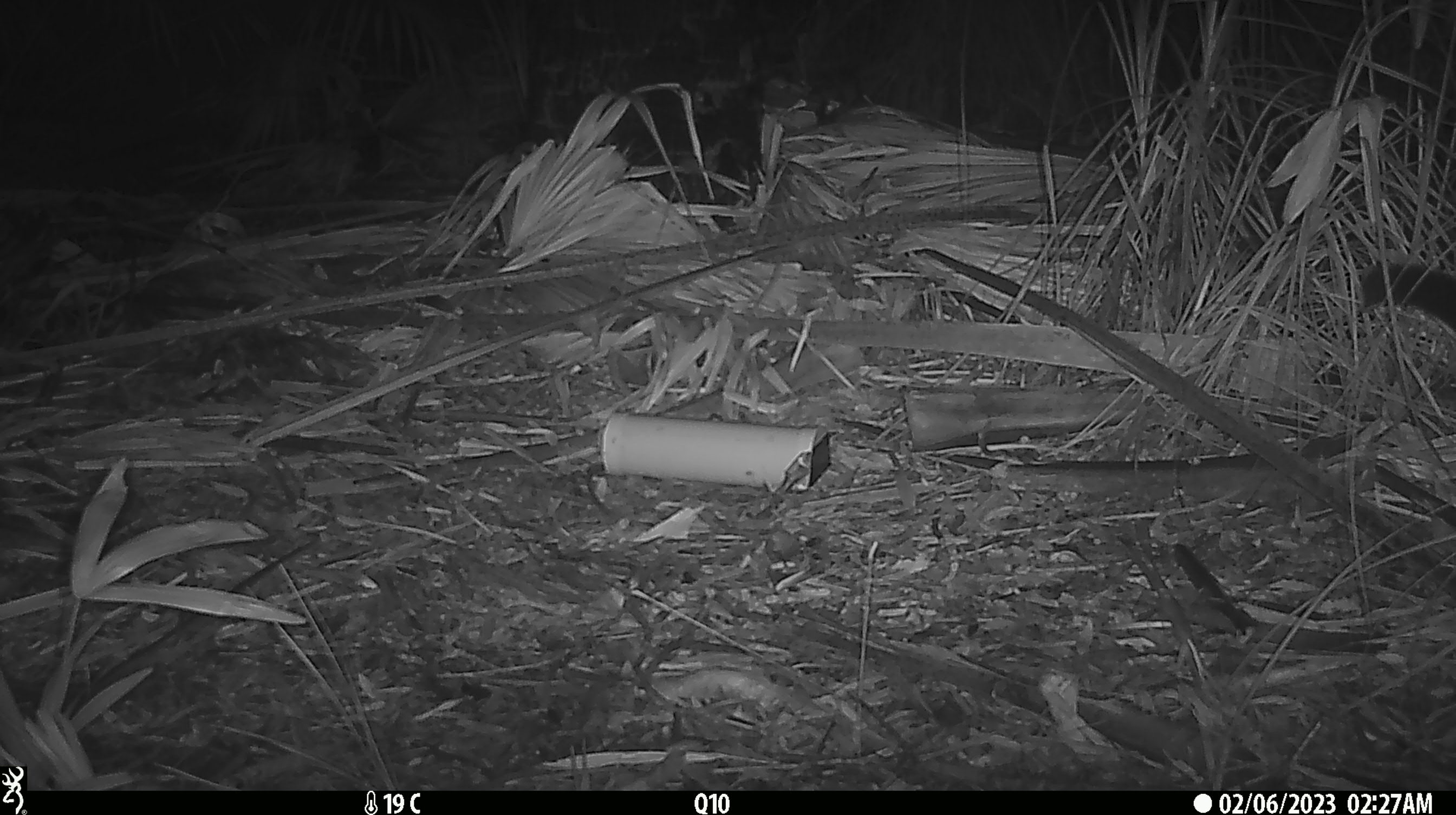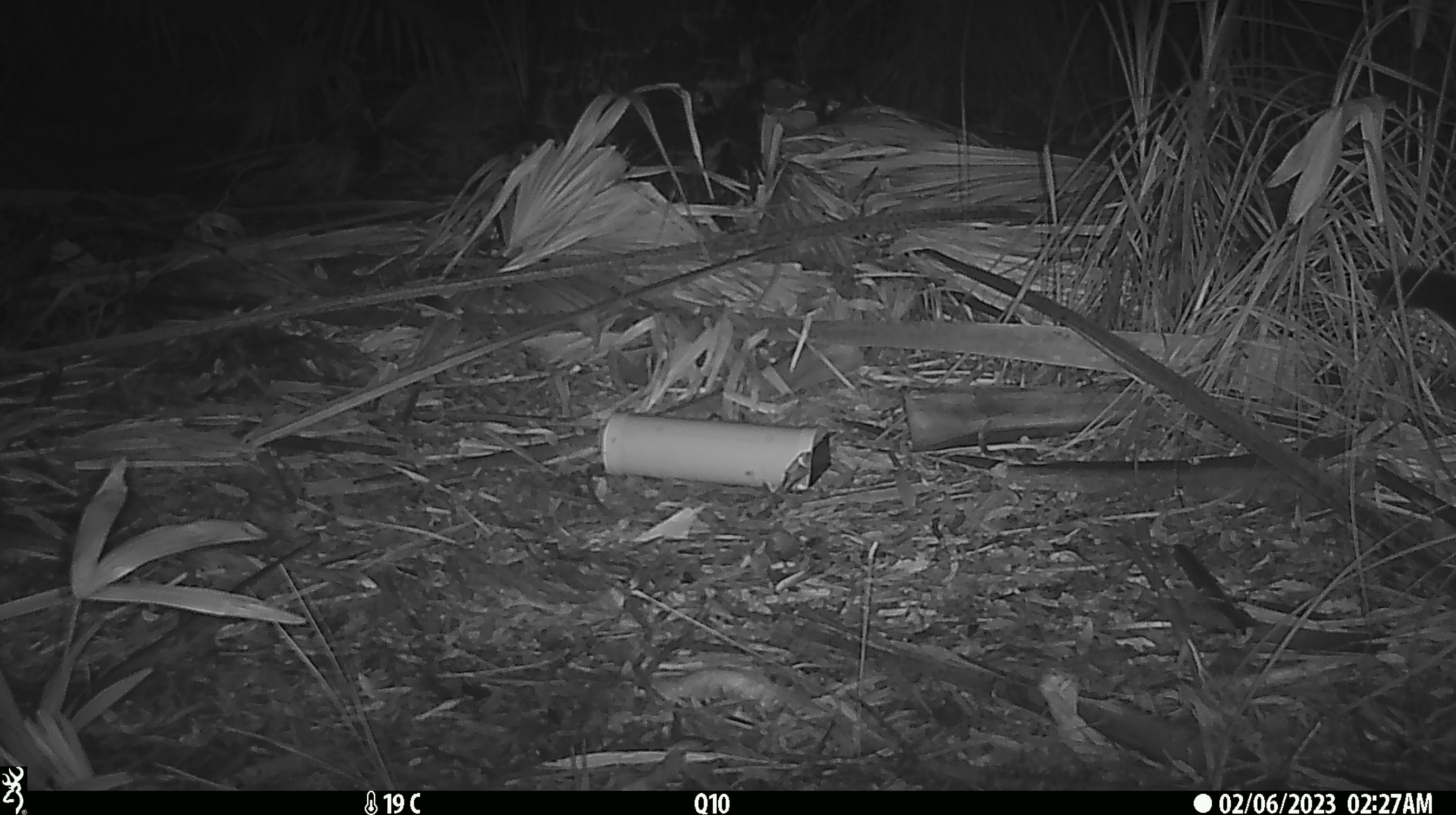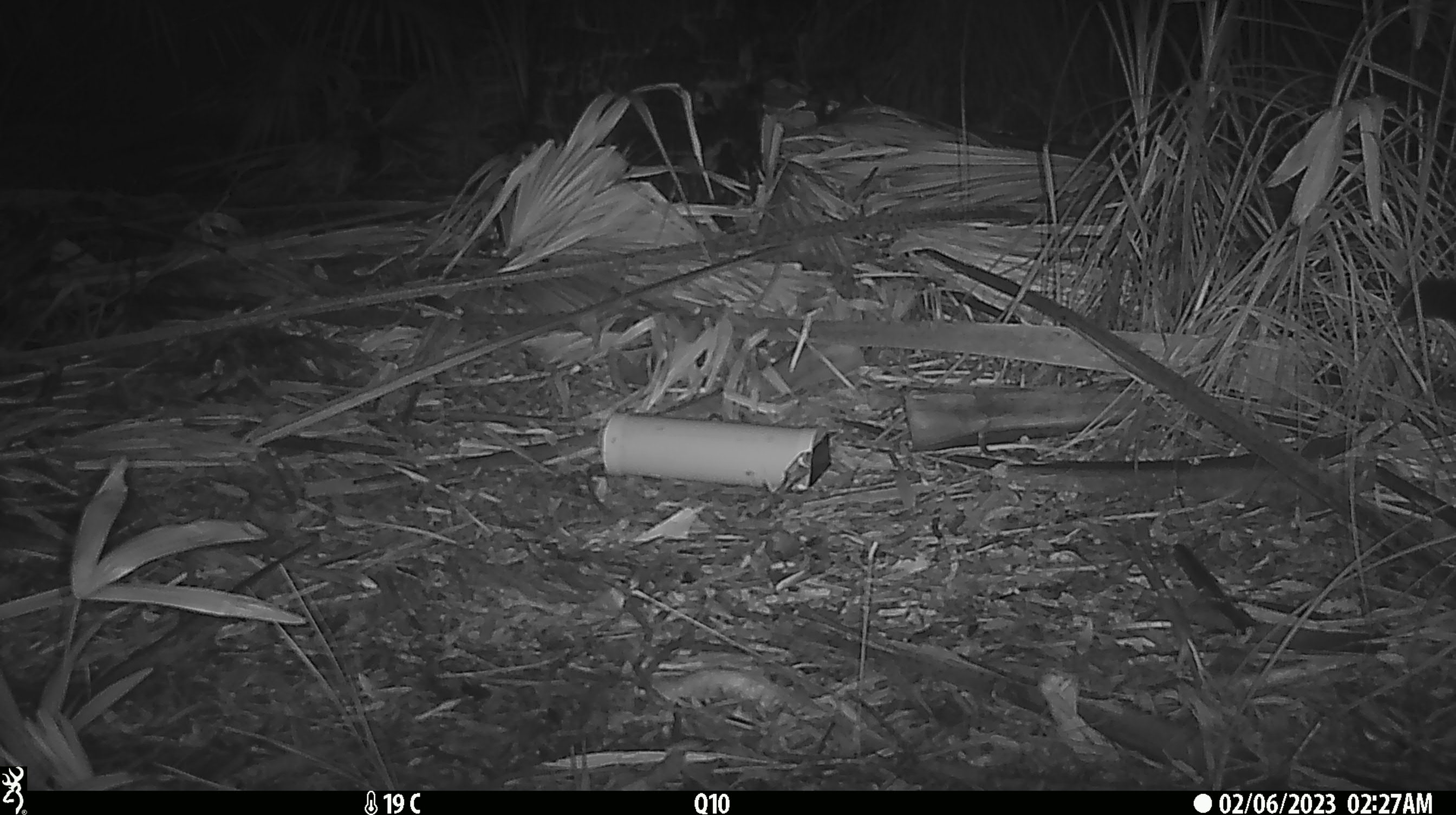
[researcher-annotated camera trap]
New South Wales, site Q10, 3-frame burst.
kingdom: Animalia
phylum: Chordata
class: Mammalia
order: Diprotodontia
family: Phalangeridae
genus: Trichosurus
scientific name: Trichosurus vulpecula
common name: common brushtail possum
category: possum